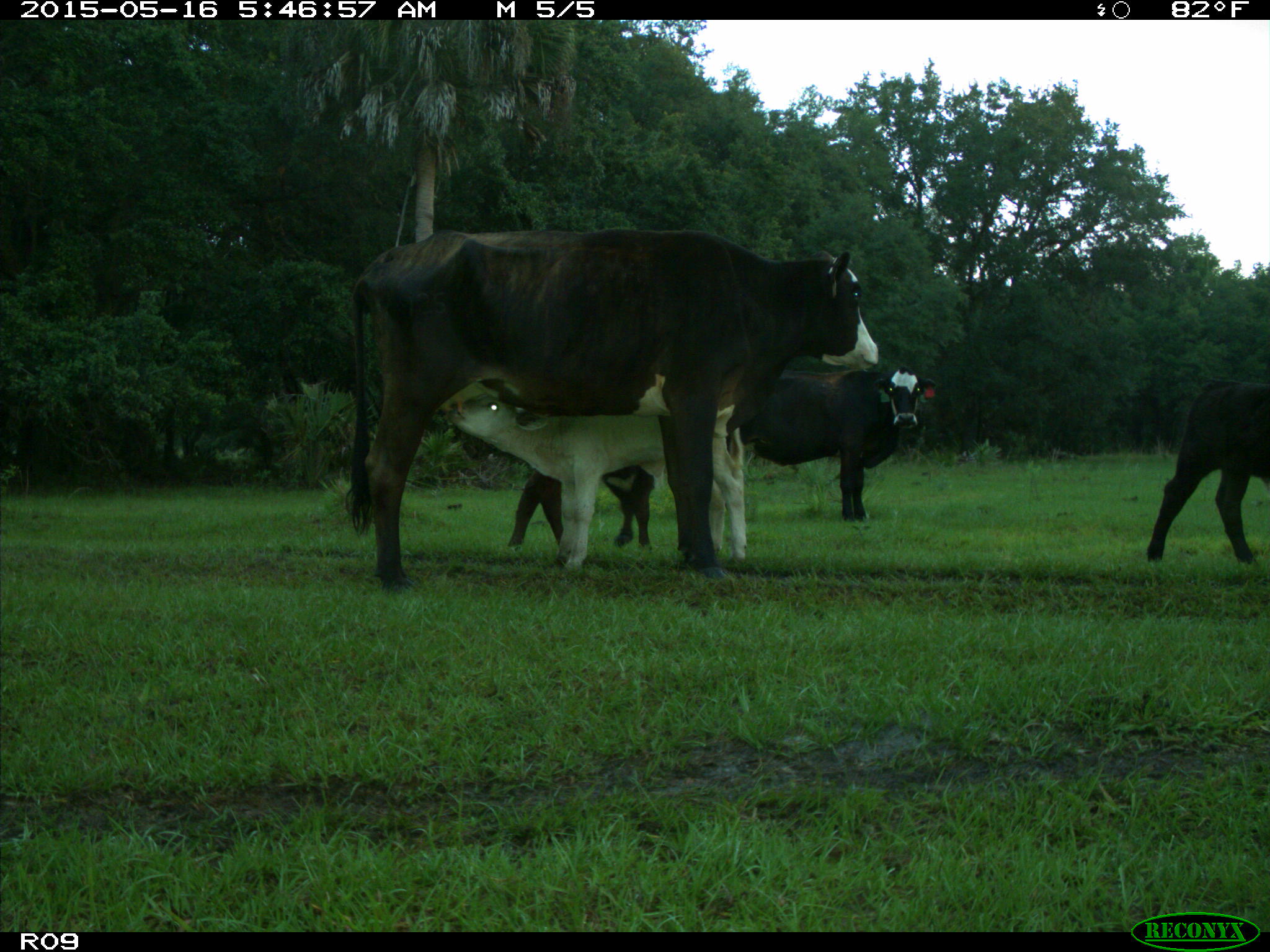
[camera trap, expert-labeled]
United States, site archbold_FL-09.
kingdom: Animalia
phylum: Chordata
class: Mammalia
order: Artiodactyla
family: Bovidae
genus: Bos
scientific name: Bos taurus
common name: domestic cow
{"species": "Bos taurus (domestic cow)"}